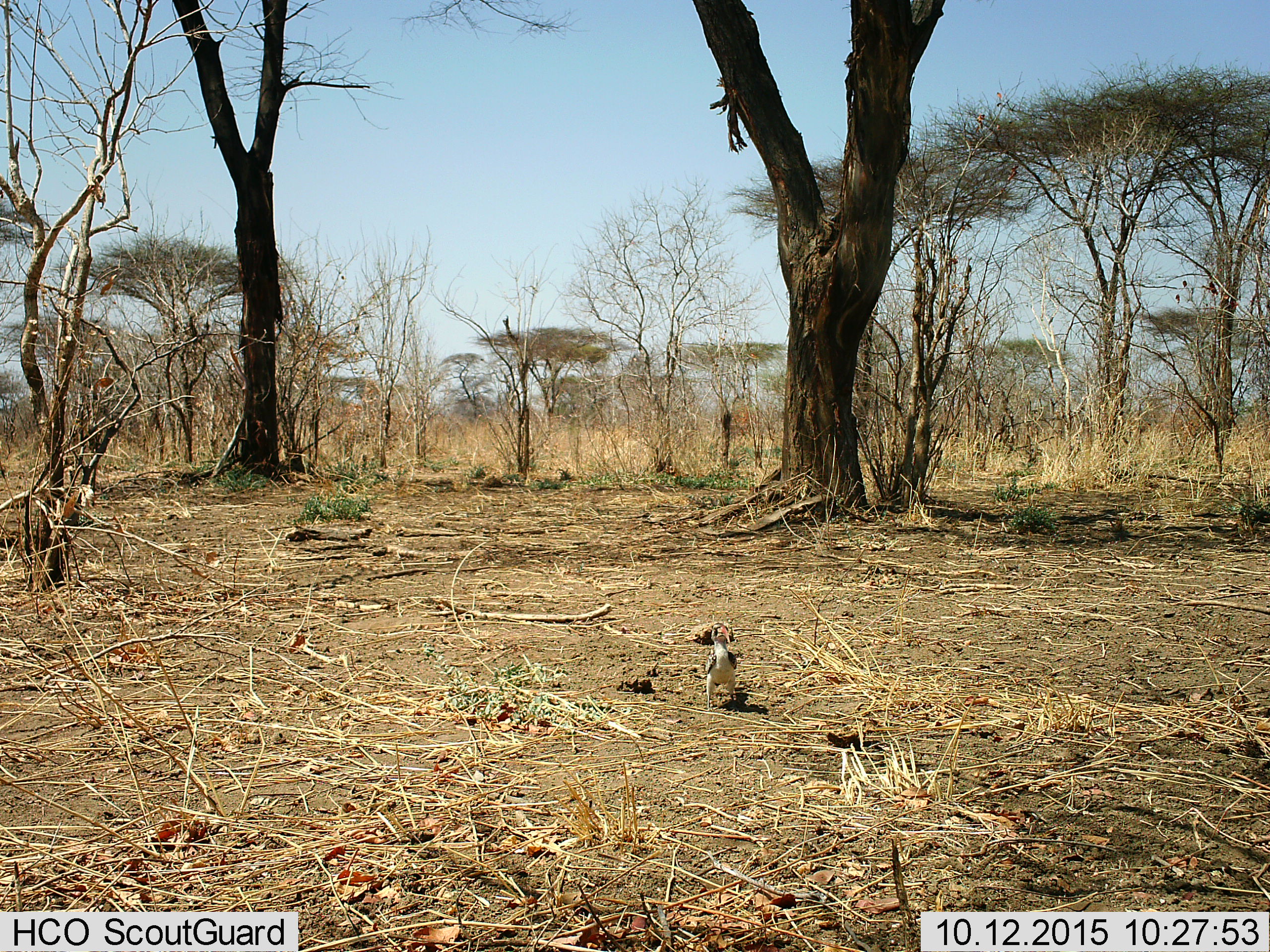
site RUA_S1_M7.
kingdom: Animalia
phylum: Chordata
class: Aves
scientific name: Aves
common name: bird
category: birdother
Birdother (bird) (Aves), count 1. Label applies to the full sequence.